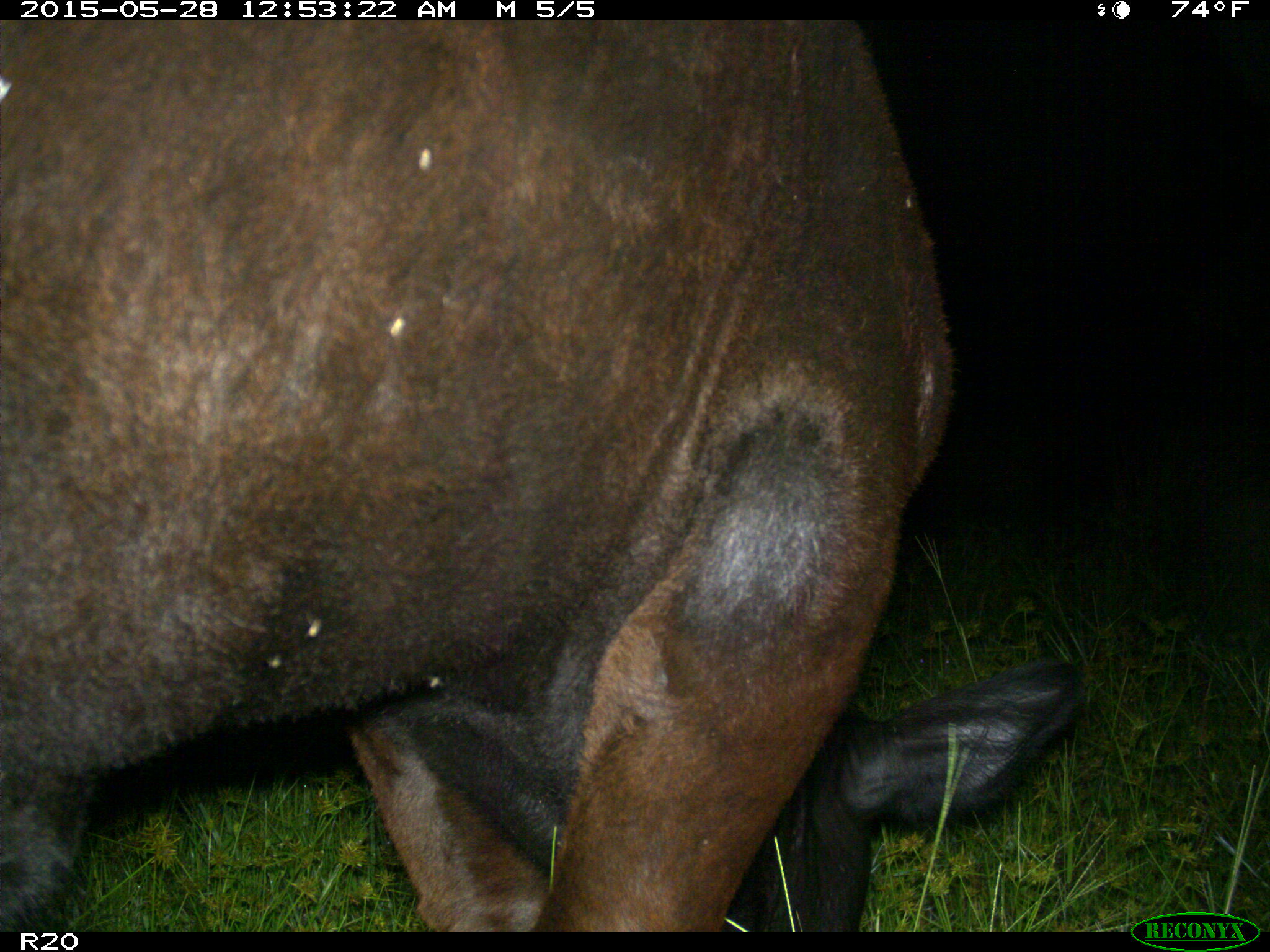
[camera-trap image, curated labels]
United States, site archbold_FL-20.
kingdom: Animalia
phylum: Chordata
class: Mammalia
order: Artiodactyla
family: Bovidae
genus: Bos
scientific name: Bos taurus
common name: domestic cow